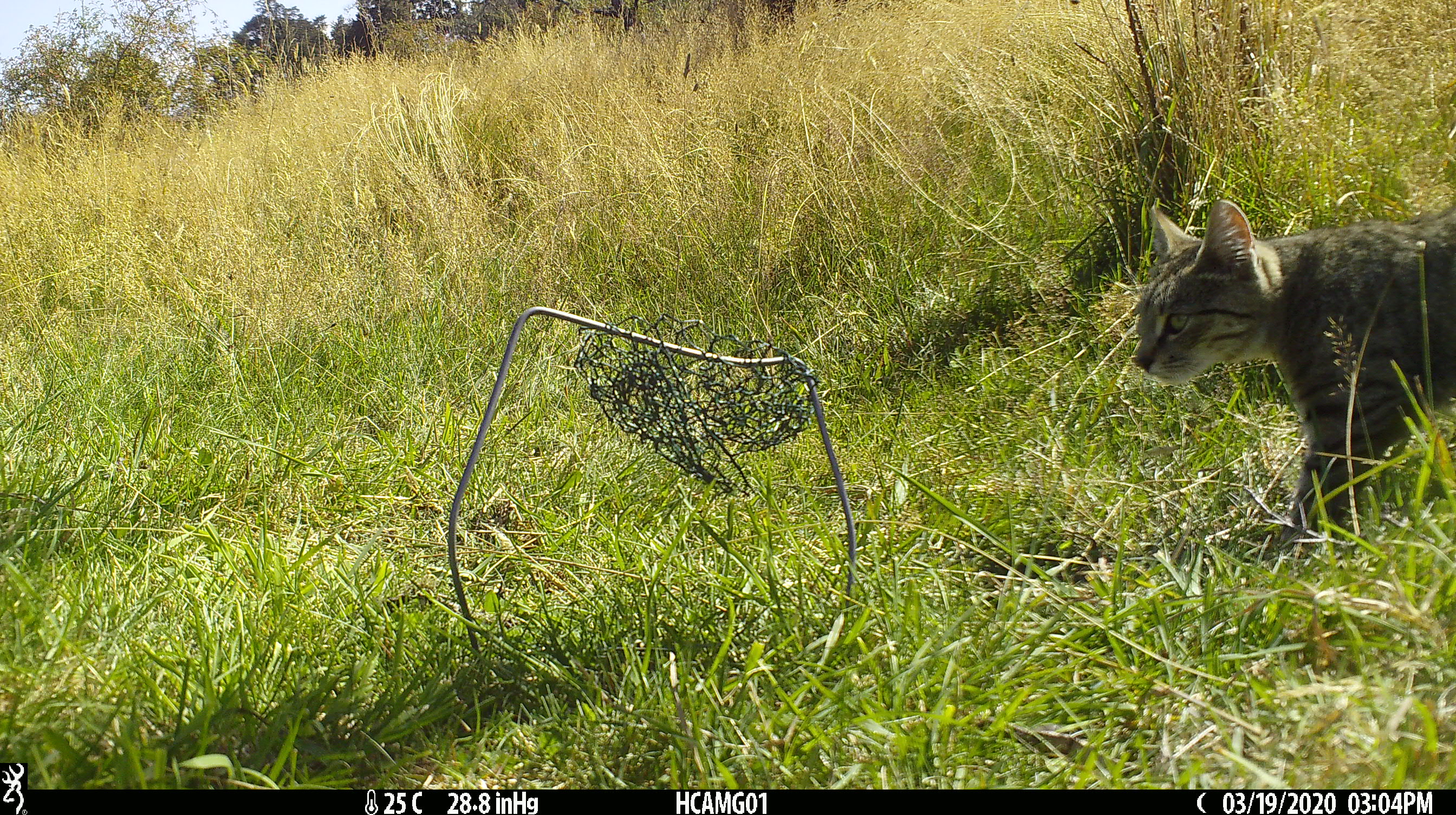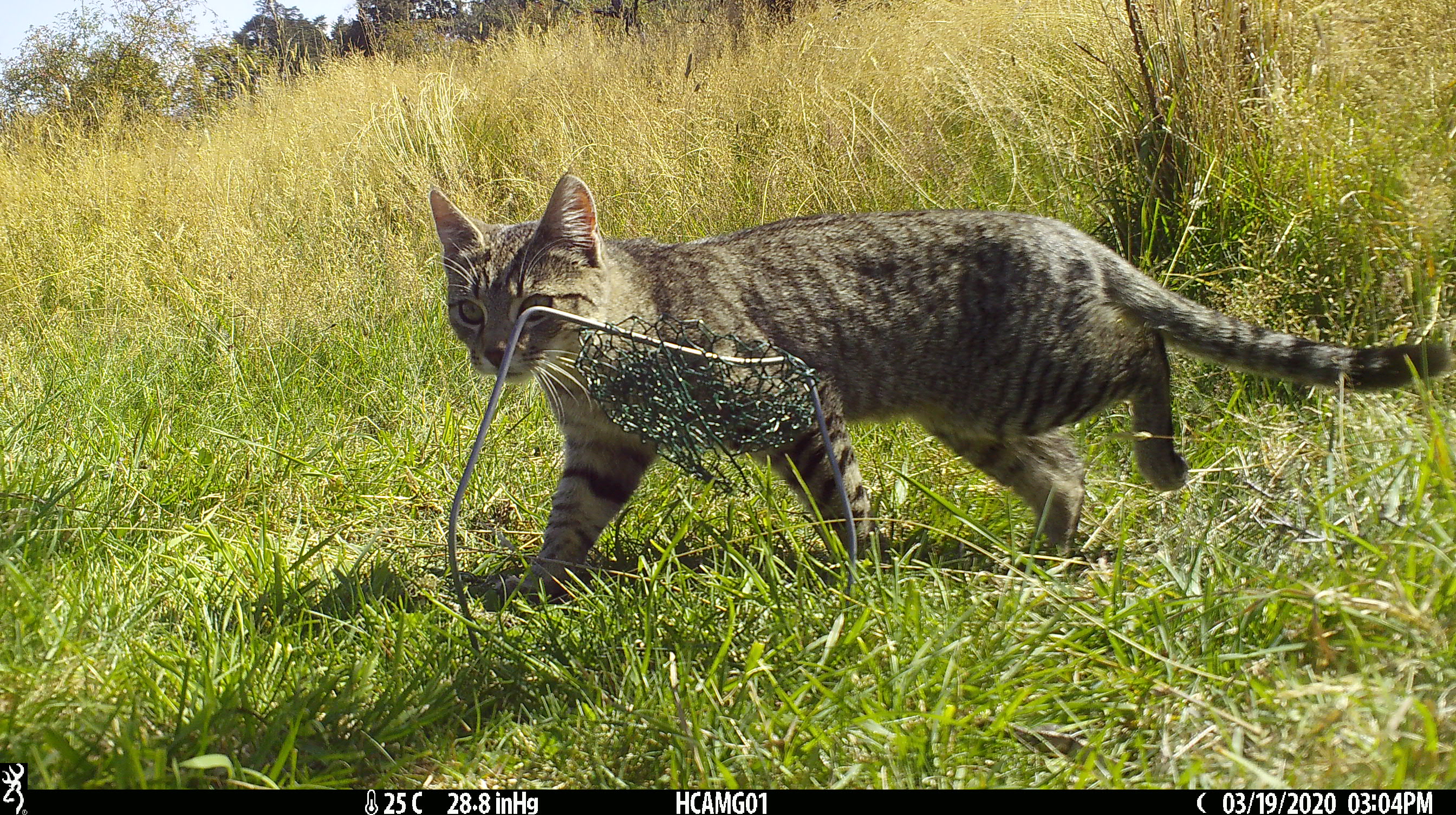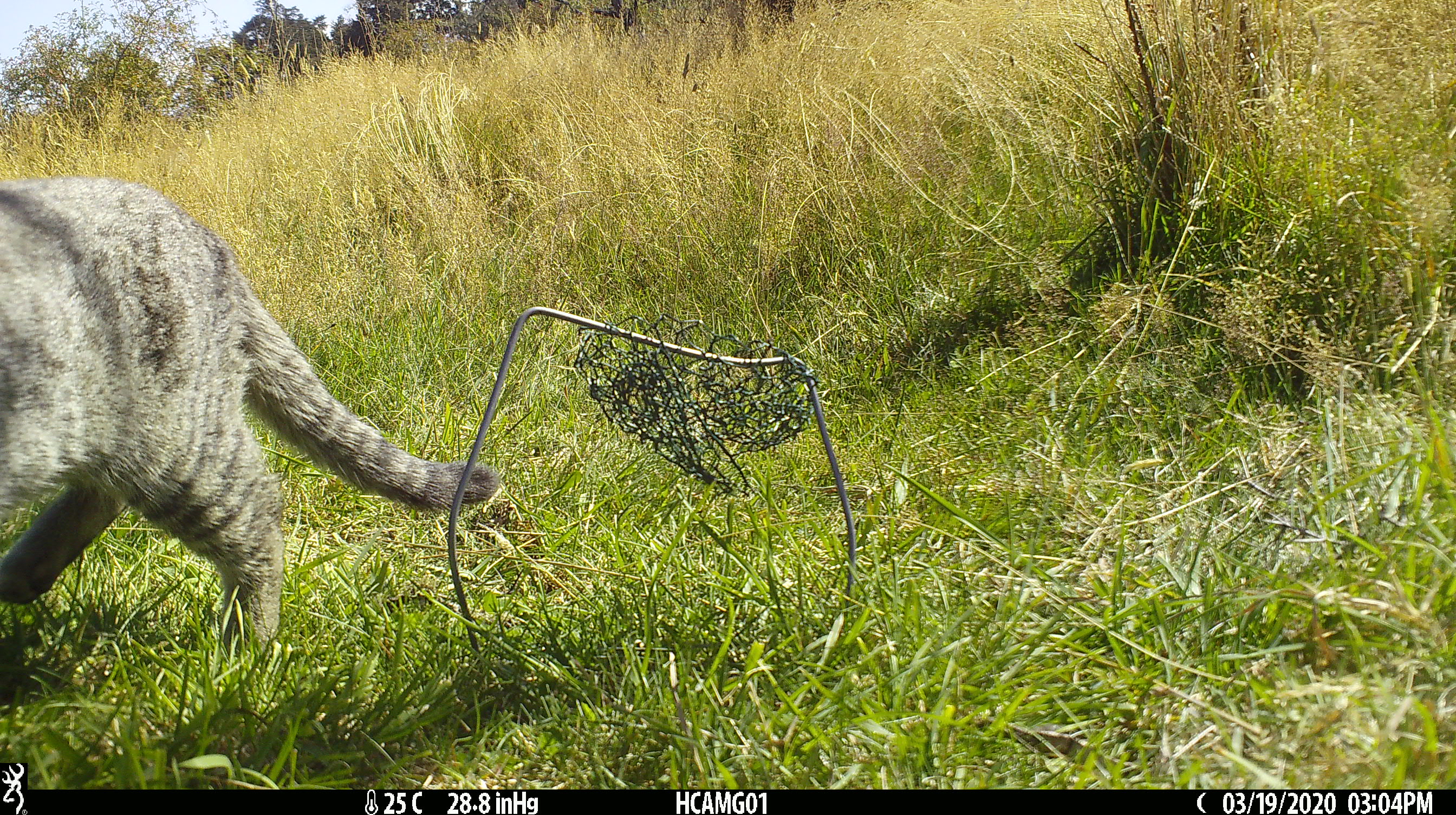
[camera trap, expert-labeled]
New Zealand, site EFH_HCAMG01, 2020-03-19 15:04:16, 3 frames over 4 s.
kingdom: Animalia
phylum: Chordata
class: Mammalia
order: Carnivora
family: Felidae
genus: Felis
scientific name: Felis catus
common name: domestic cat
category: cat